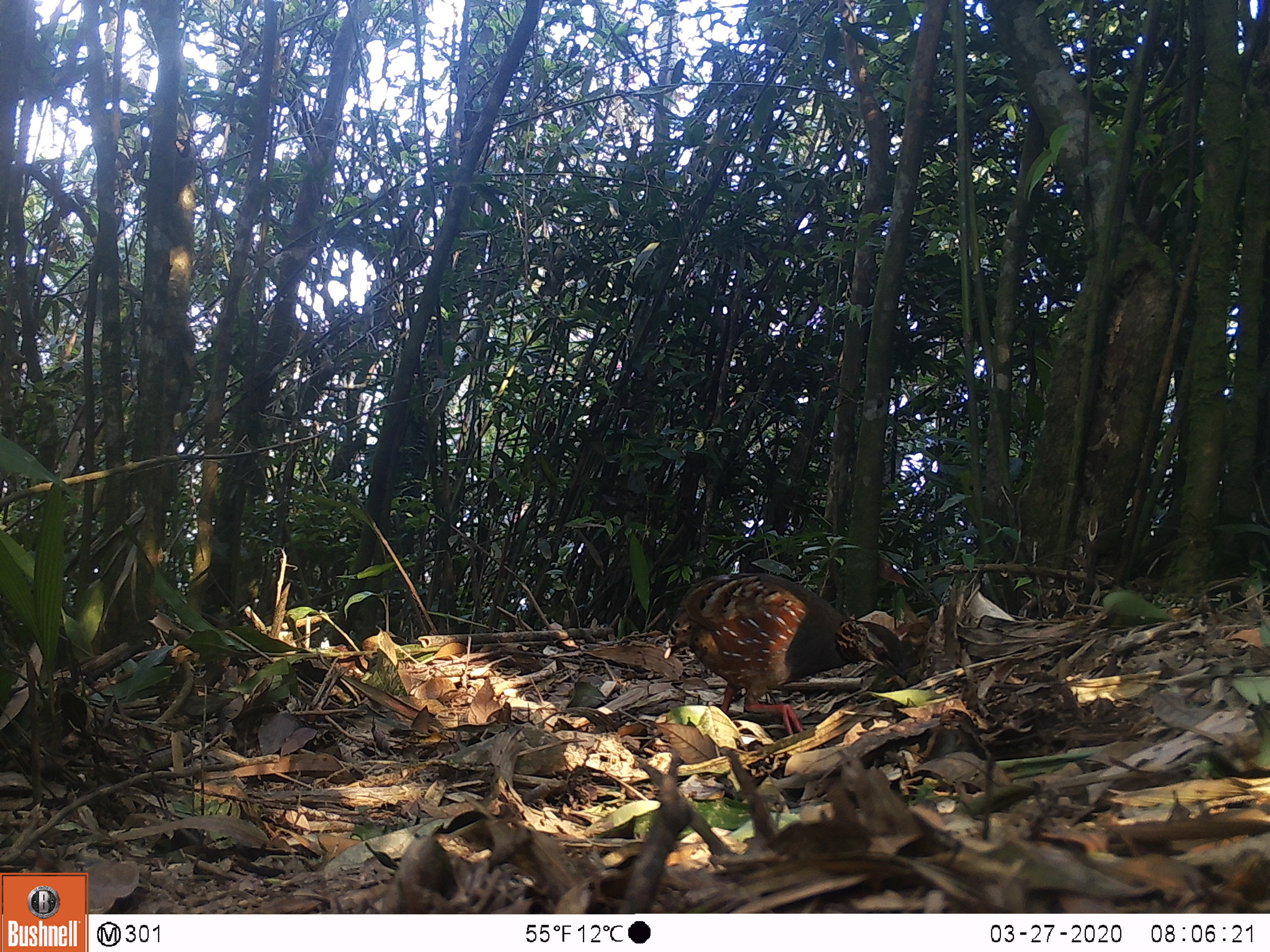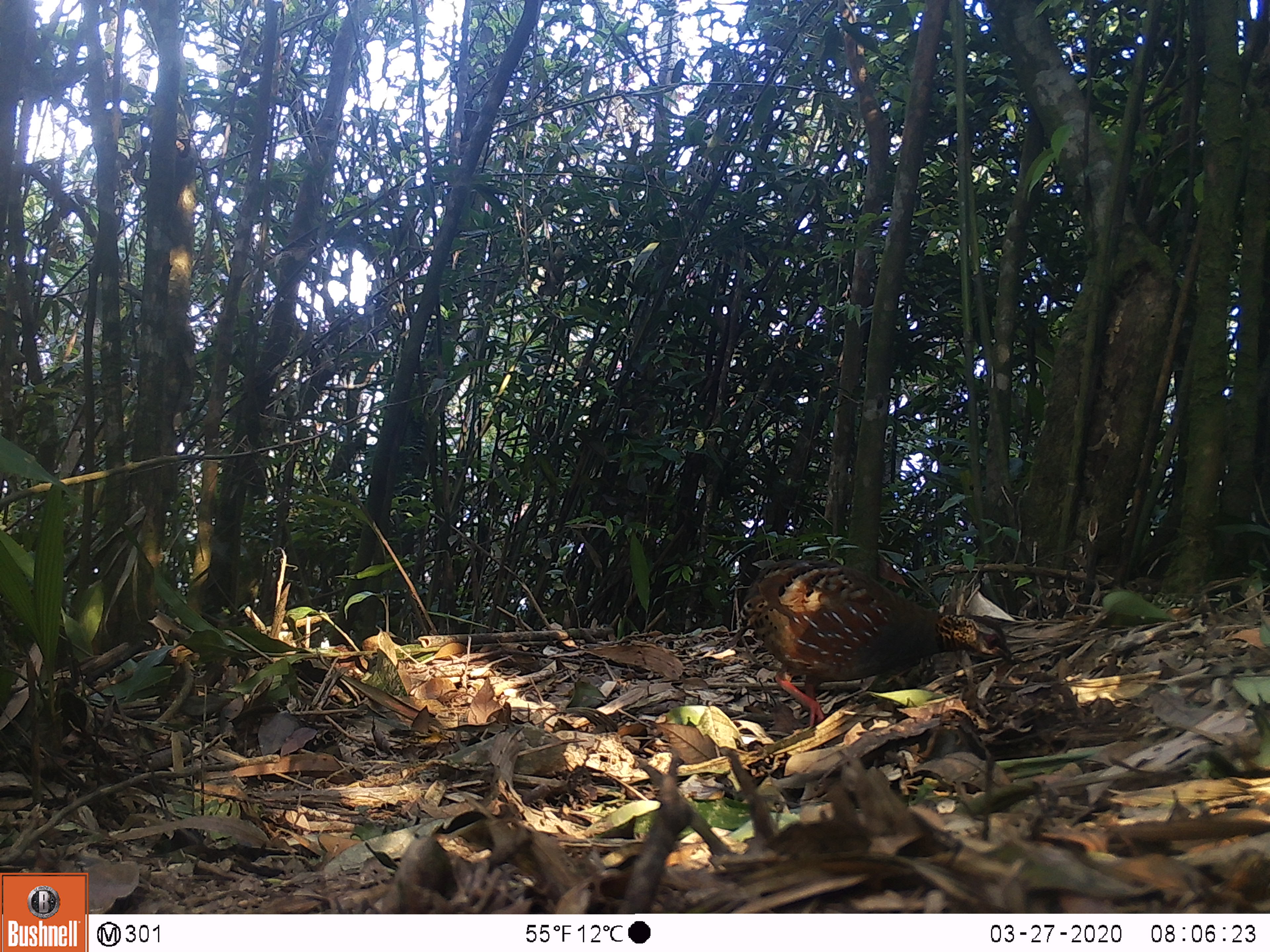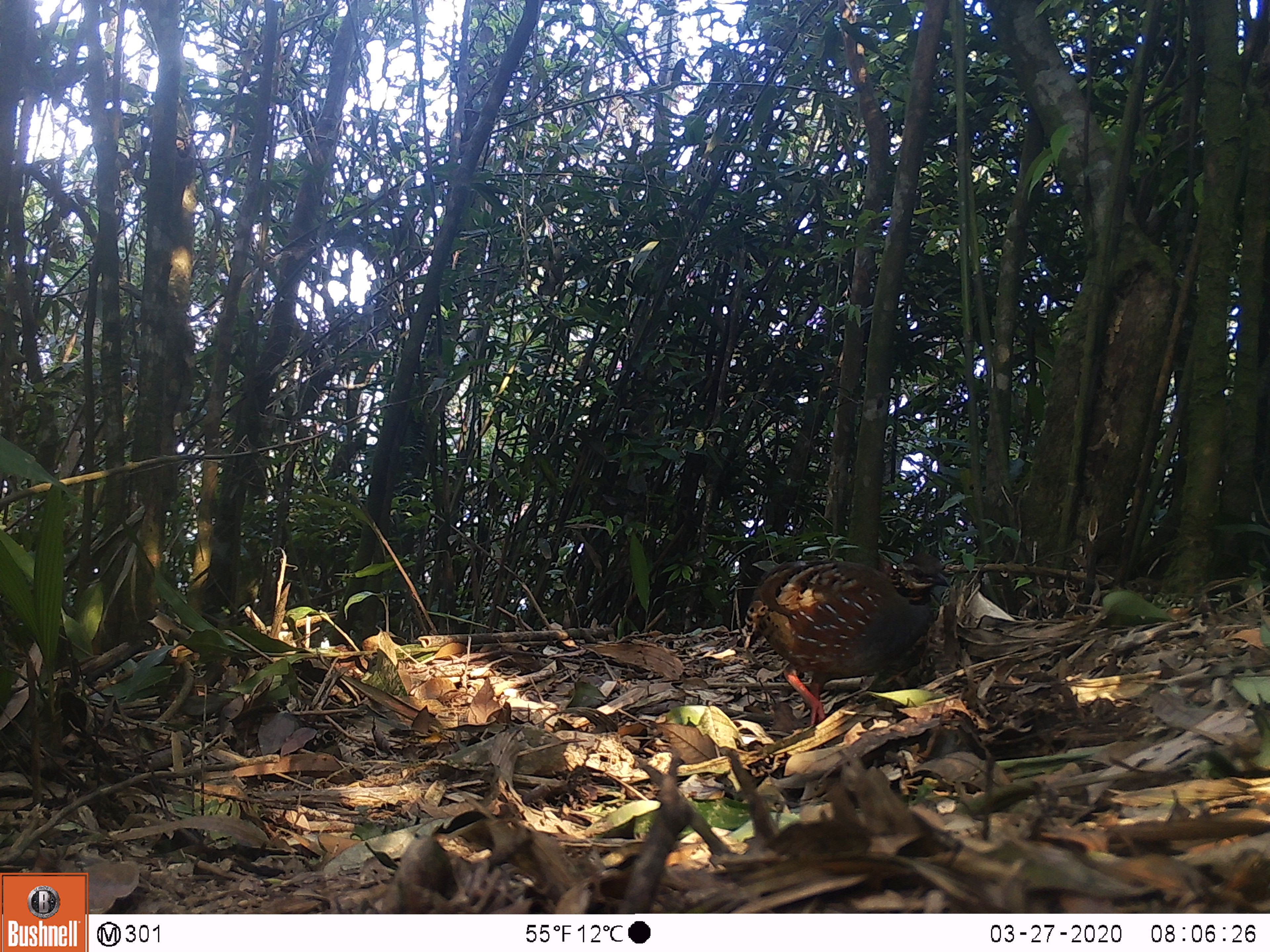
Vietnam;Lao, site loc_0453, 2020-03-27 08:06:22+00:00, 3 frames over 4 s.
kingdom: Animalia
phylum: Chordata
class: Aves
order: Galliformes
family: Phasianidae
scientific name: Phasianidae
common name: partridge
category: unidentified partridge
Unidentified partridge (partridge) (Phasianidae). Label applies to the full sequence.